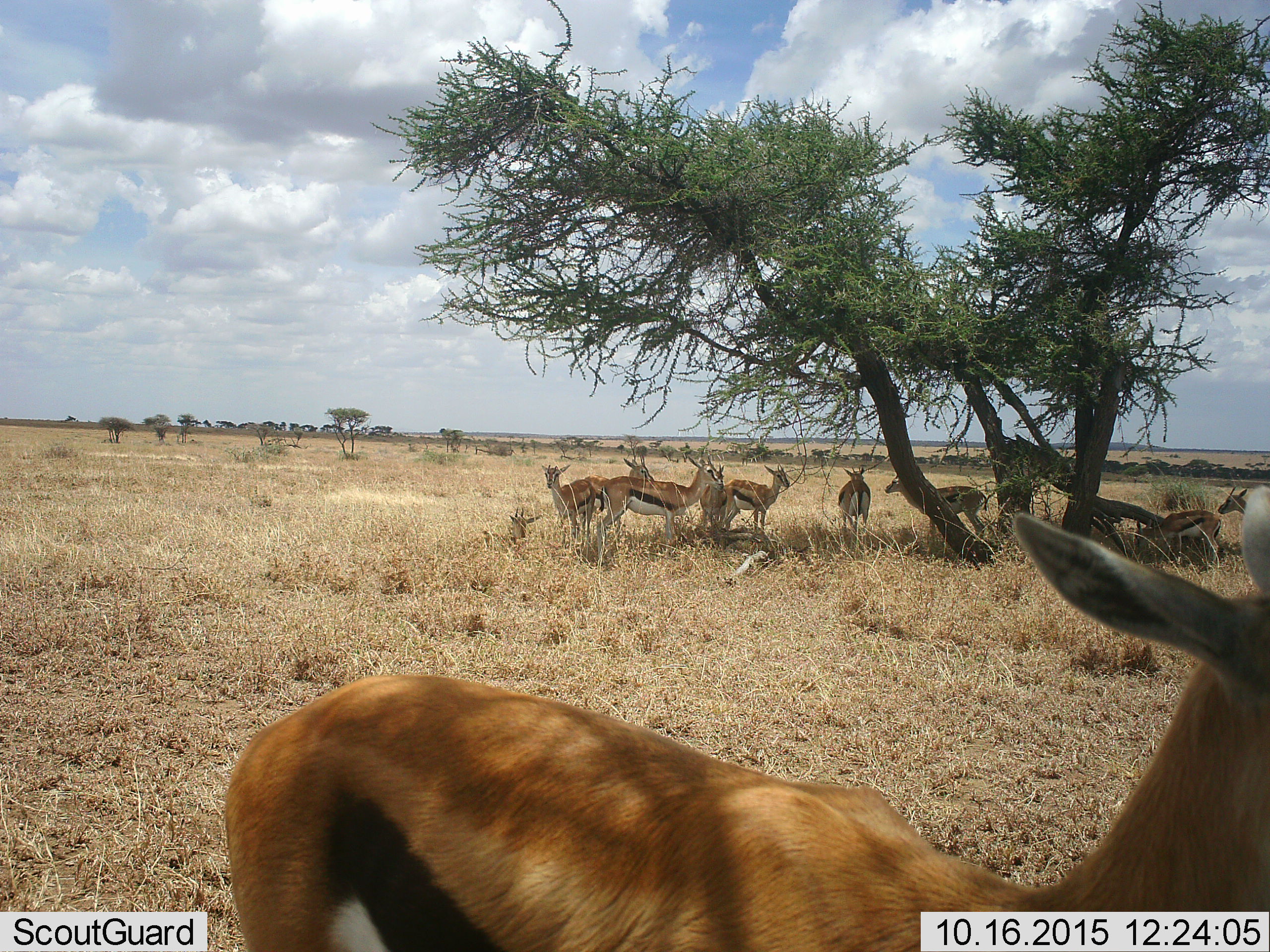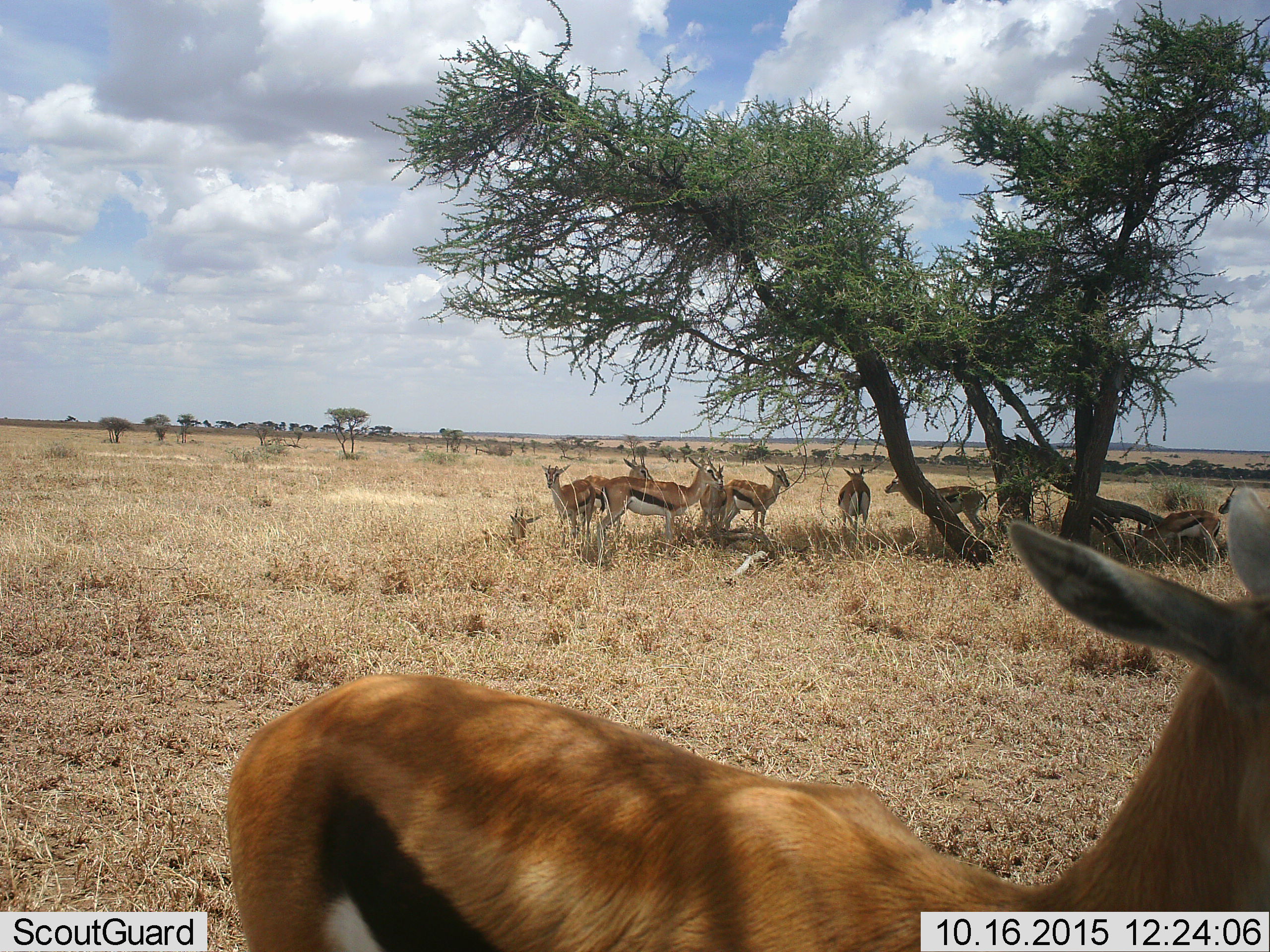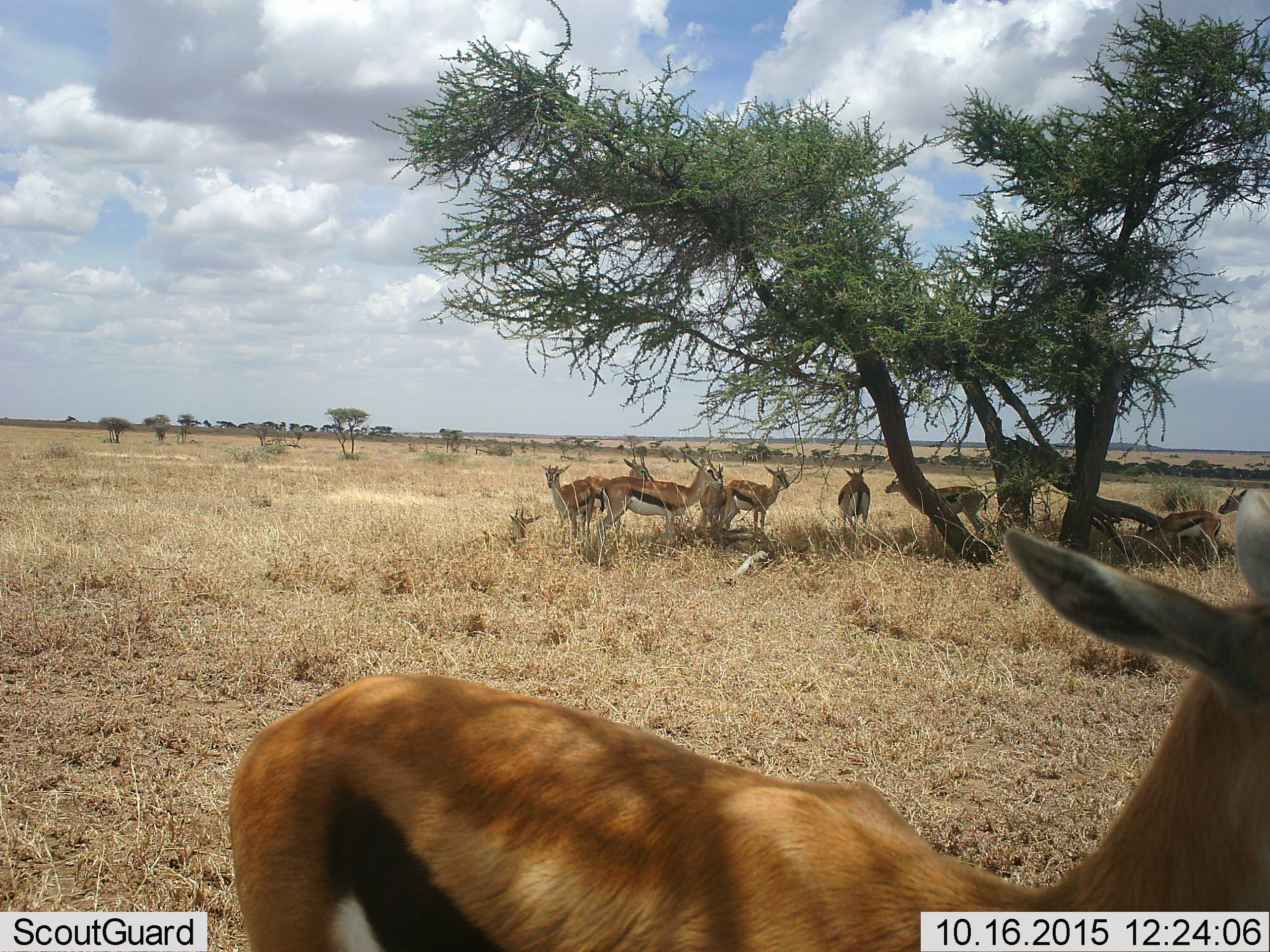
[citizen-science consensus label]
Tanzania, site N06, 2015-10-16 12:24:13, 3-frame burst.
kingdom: Animalia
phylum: Chordata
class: Mammalia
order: Artiodactyla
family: Bovidae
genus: Eudorcas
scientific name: Eudorcas thomsonii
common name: thomson's gazelle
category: gazellethomsons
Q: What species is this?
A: Gazellethomsons (thomson's gazelle) (Eudorcas thomsonii).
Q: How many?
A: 10.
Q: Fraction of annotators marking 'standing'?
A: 100%.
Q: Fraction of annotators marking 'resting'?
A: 22%.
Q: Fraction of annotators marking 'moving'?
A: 11%.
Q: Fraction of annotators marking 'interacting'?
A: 22%.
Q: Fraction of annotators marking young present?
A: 0%.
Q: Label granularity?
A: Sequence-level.